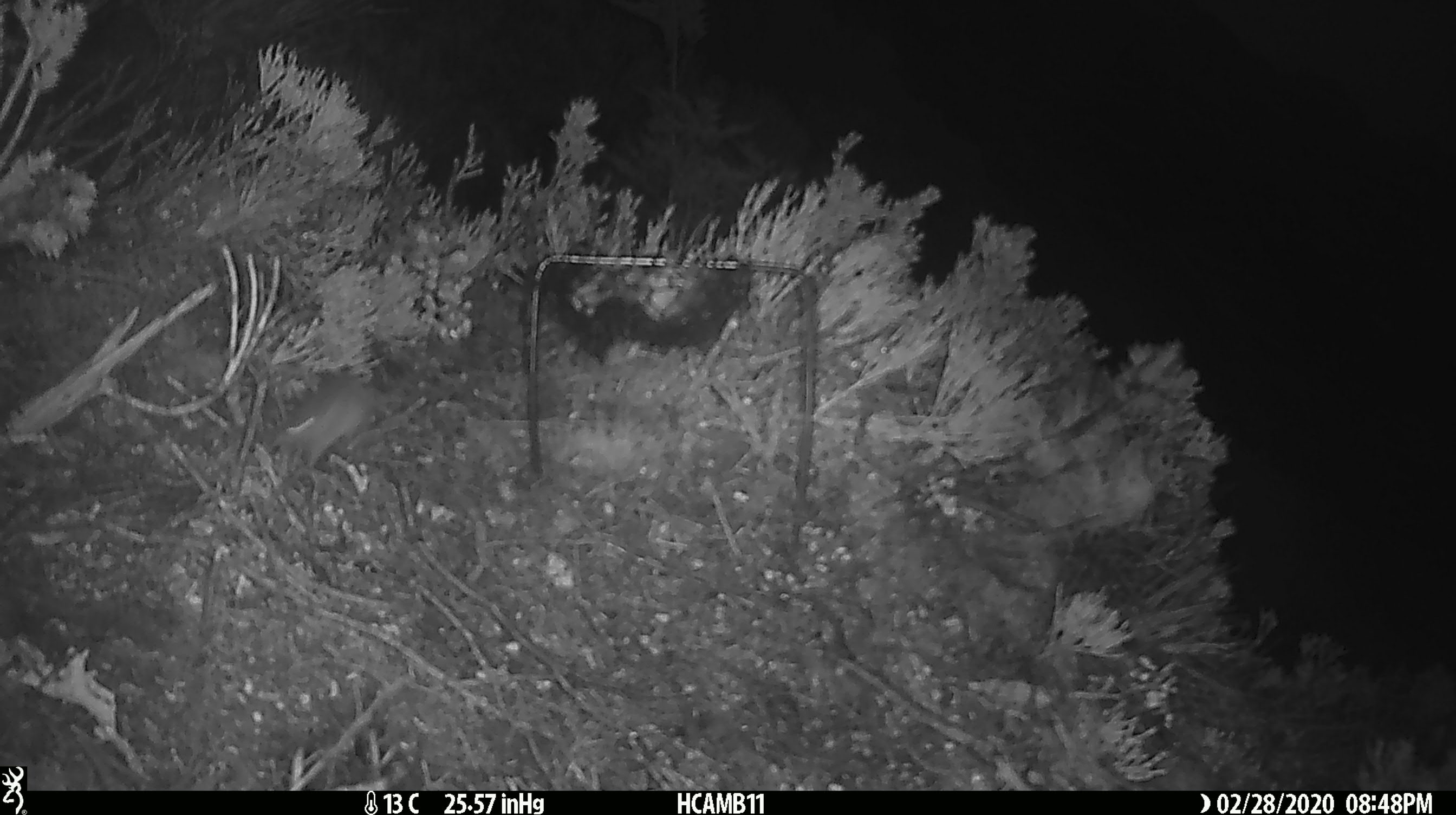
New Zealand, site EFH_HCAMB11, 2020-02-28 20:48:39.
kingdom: Animalia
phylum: Chordata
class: Mammalia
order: Rodentia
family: Muridae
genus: Mus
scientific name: Mus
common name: mouse